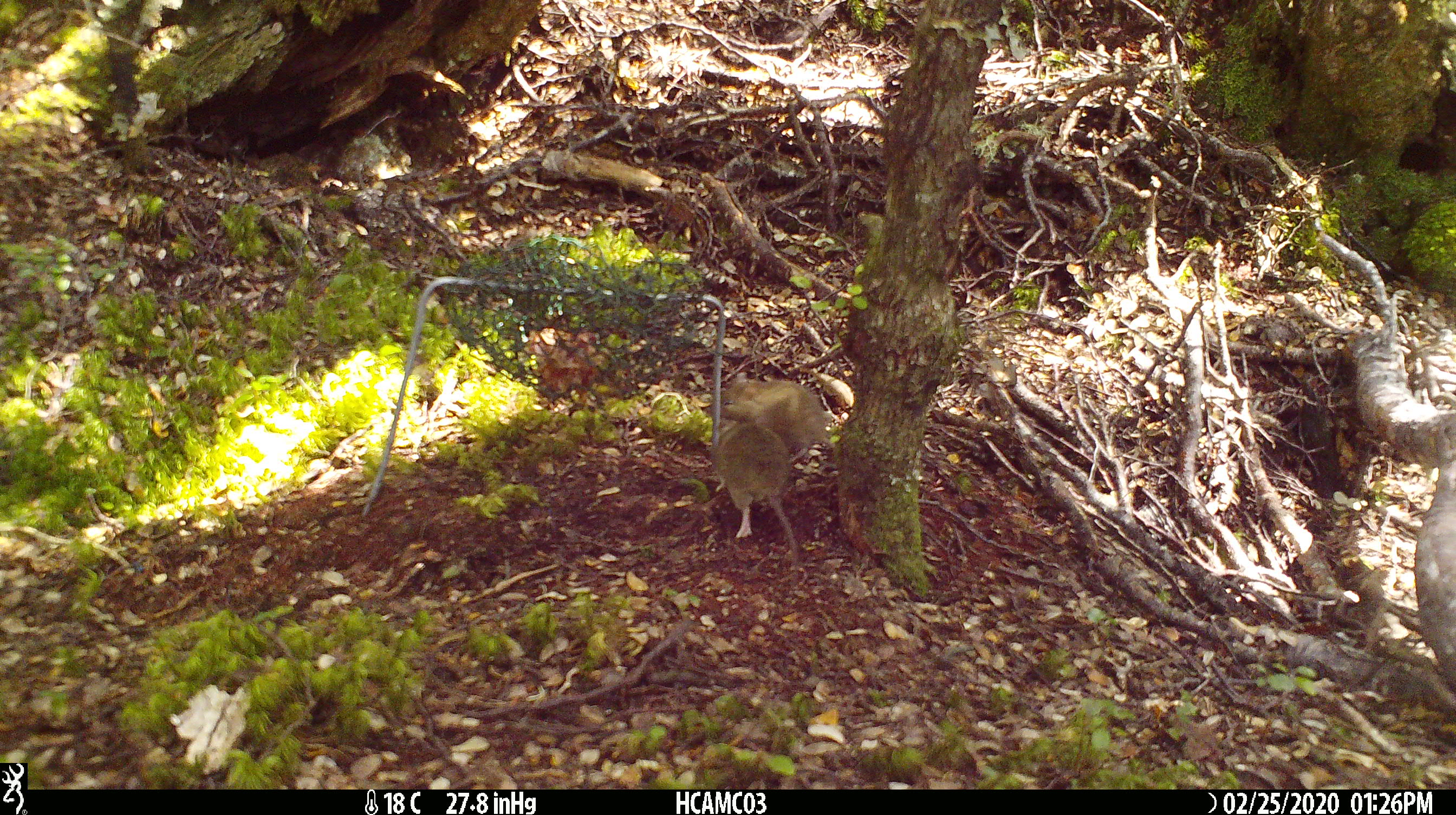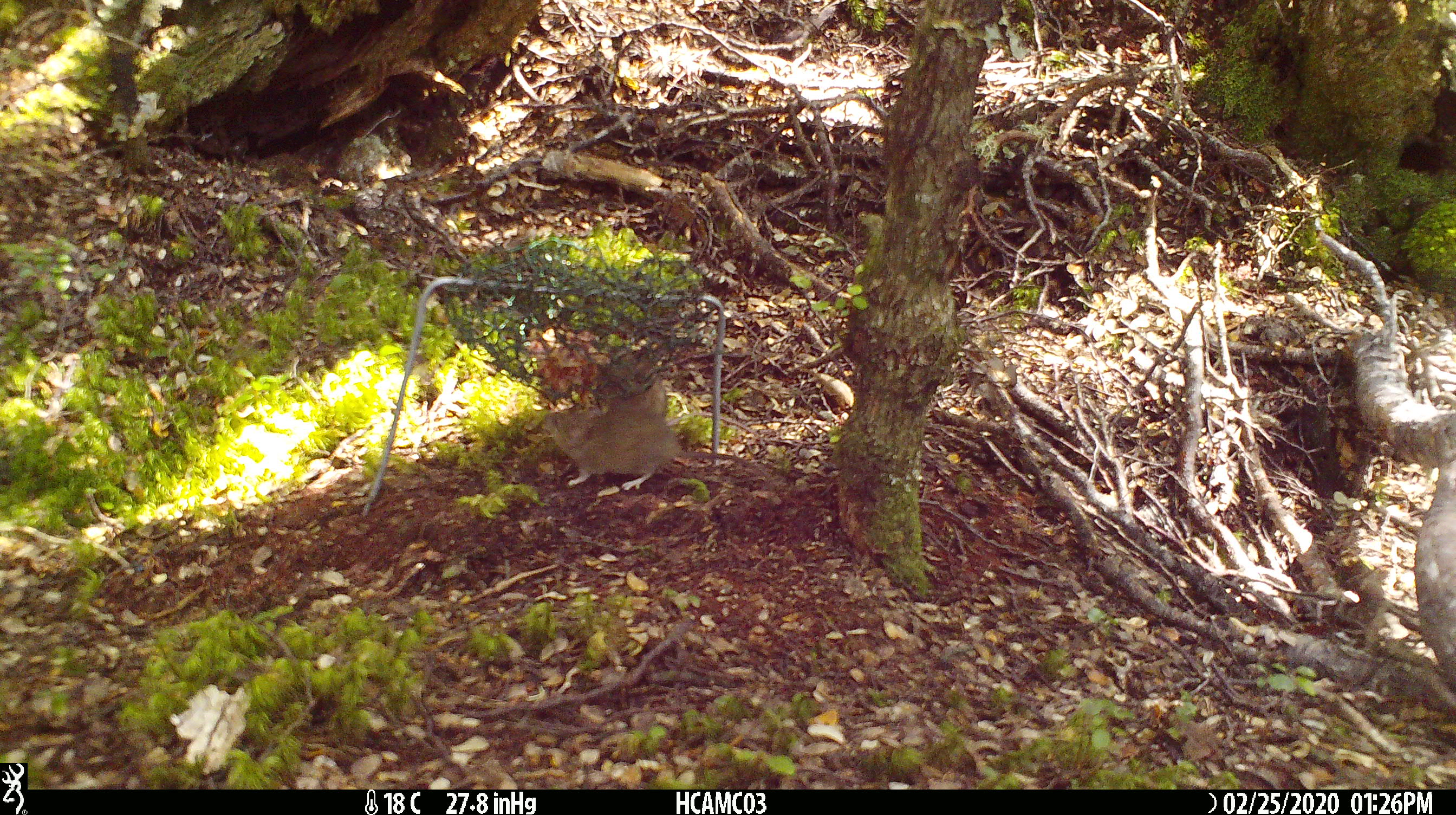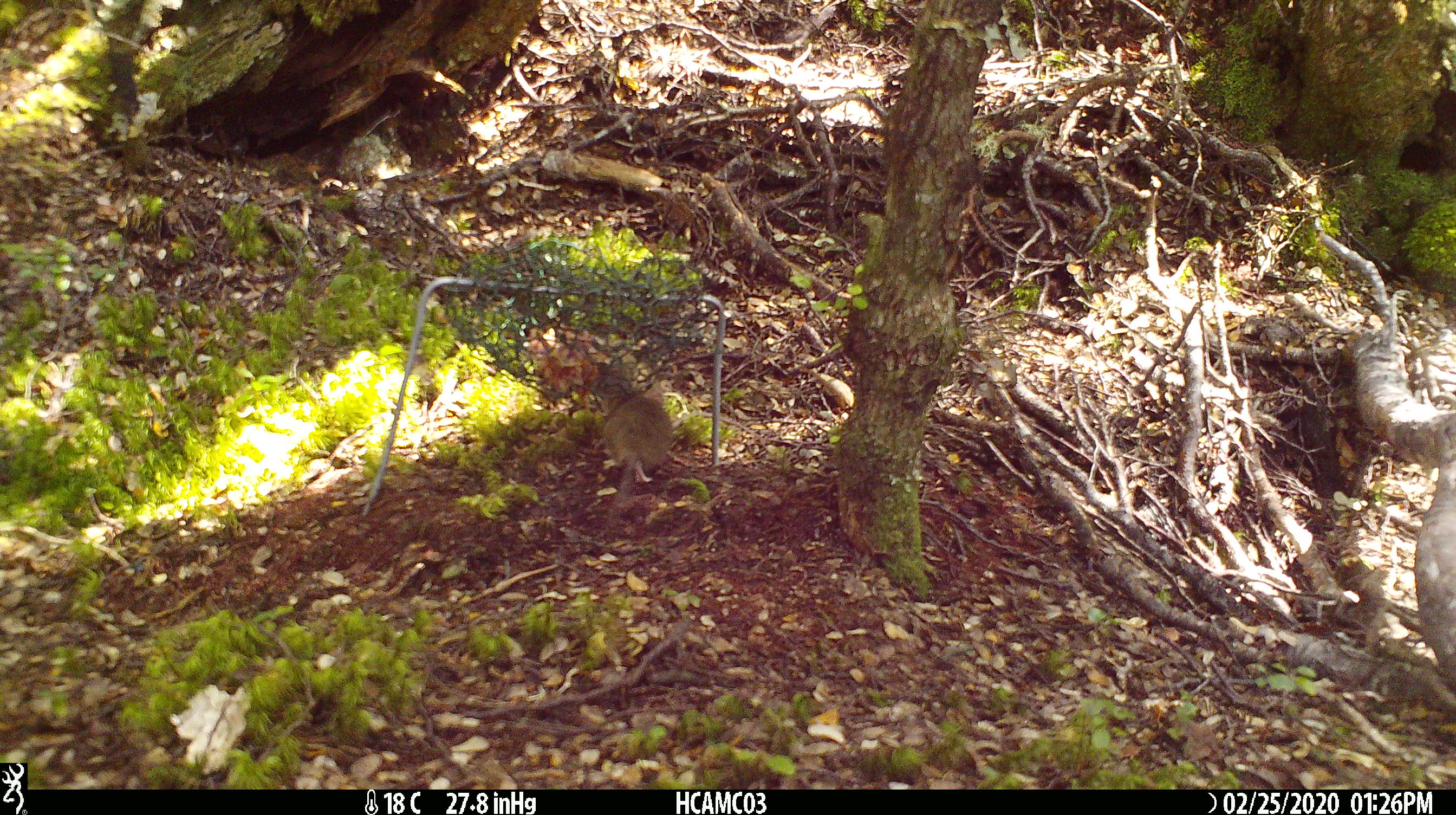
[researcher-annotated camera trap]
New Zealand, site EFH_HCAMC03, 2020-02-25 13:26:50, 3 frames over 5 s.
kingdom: Animalia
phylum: Chordata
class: Mammalia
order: Rodentia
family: Muridae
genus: Mus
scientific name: Mus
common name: mouse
Mouse (Mus).